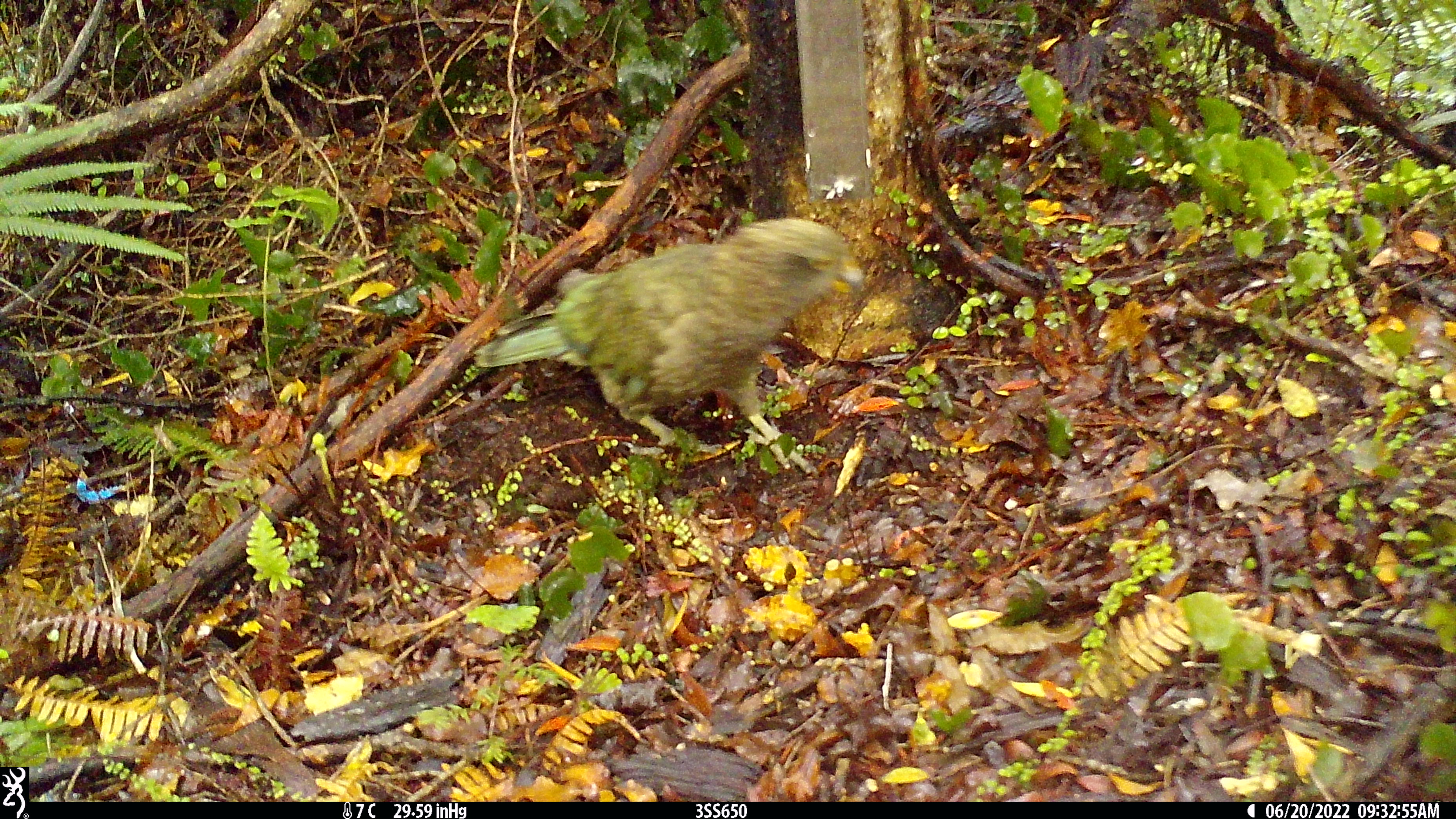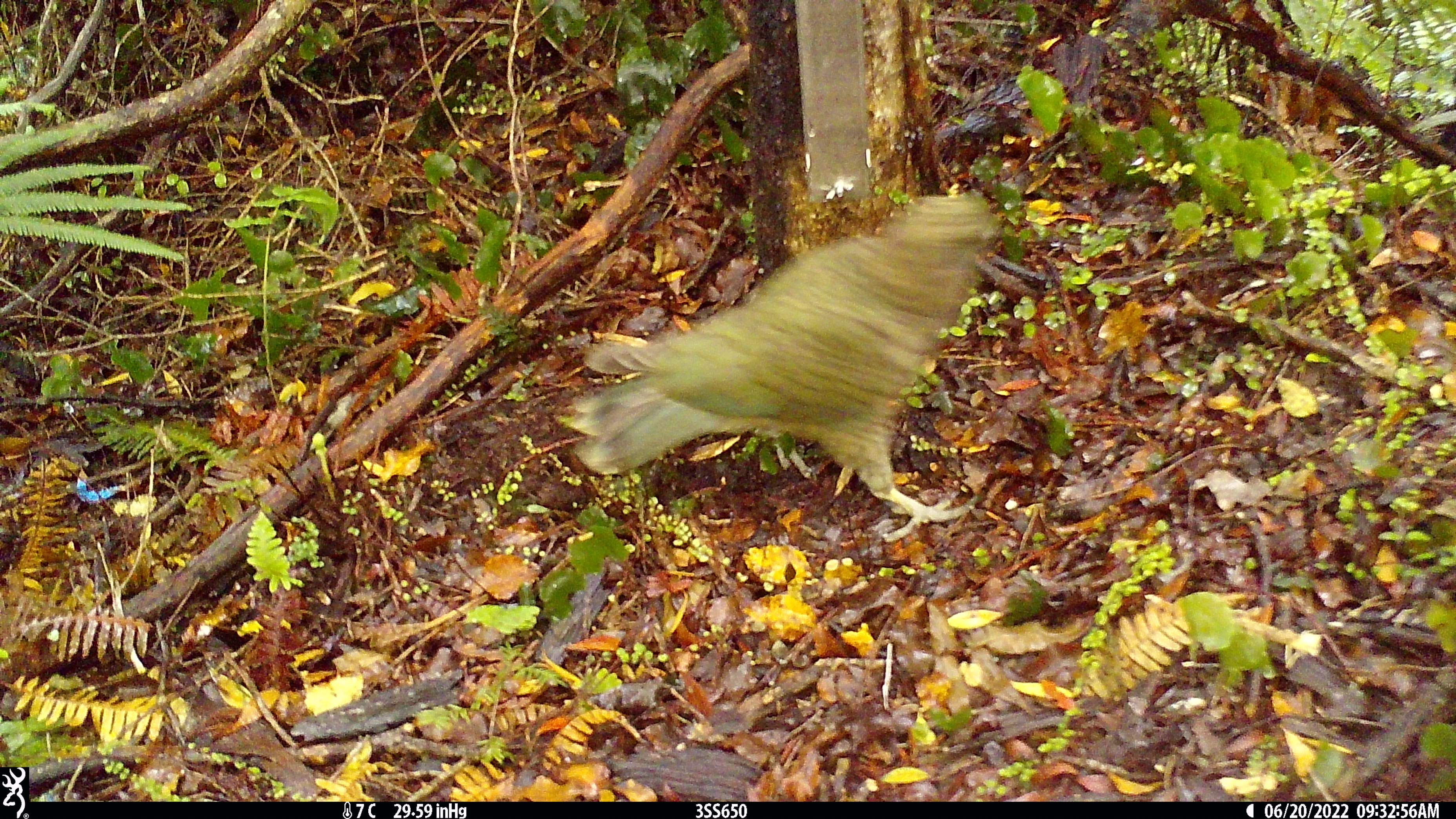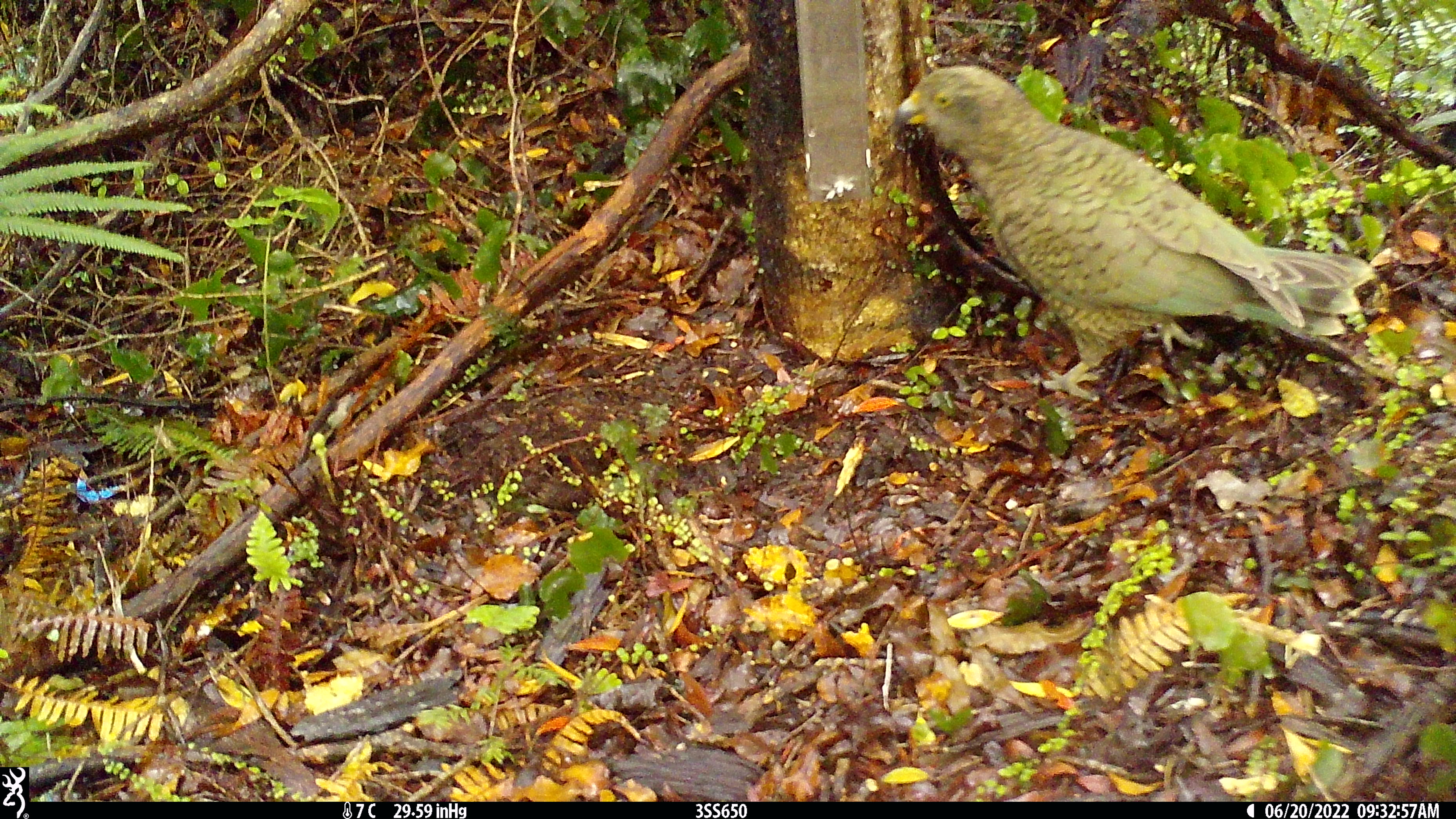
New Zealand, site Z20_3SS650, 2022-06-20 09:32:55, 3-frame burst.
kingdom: Animalia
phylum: Chordata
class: Aves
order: Psittaciformes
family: Strigopidae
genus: Nestor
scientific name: Nestor notabilis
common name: kea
Kea (Nestor notabilis).